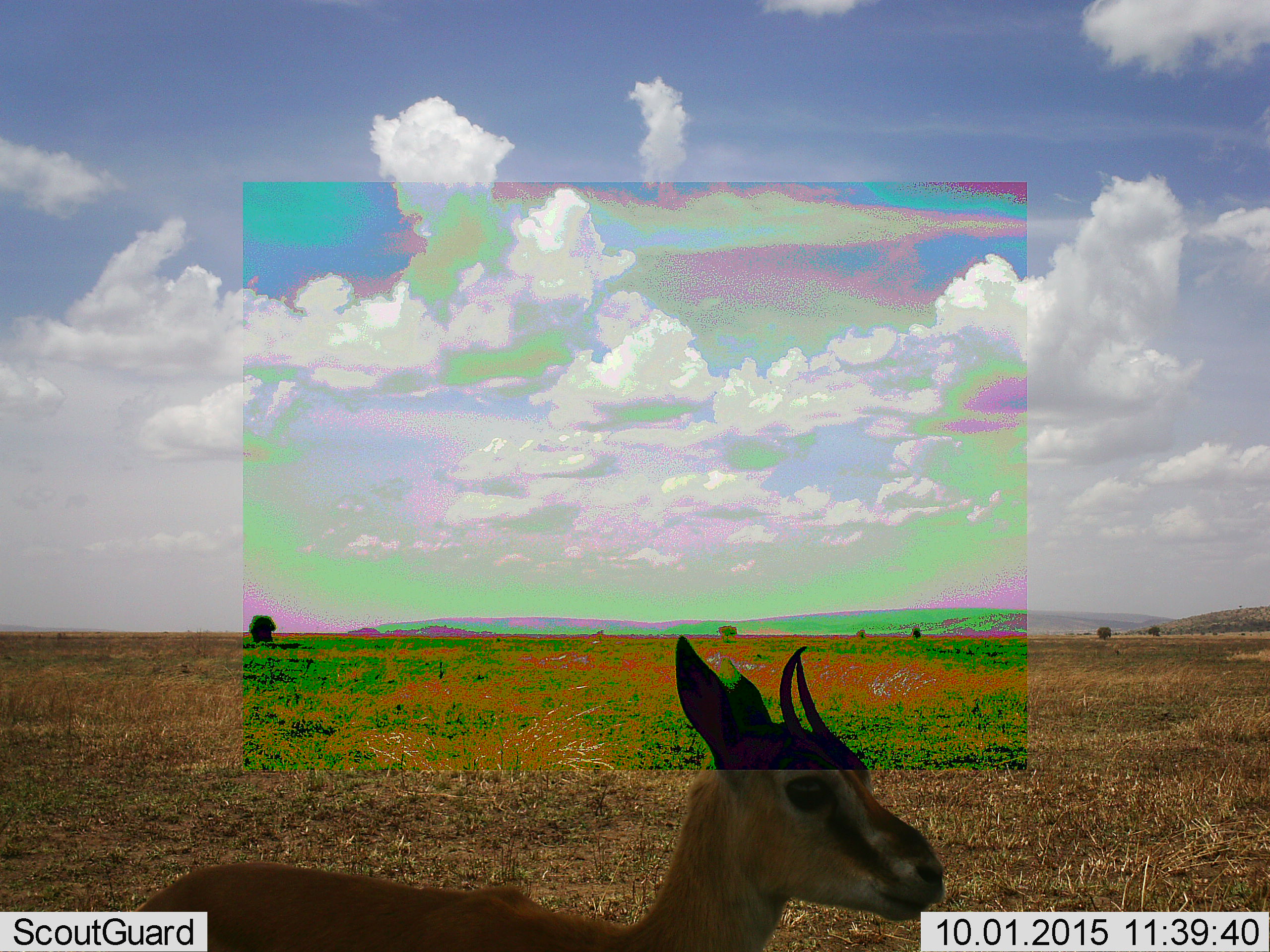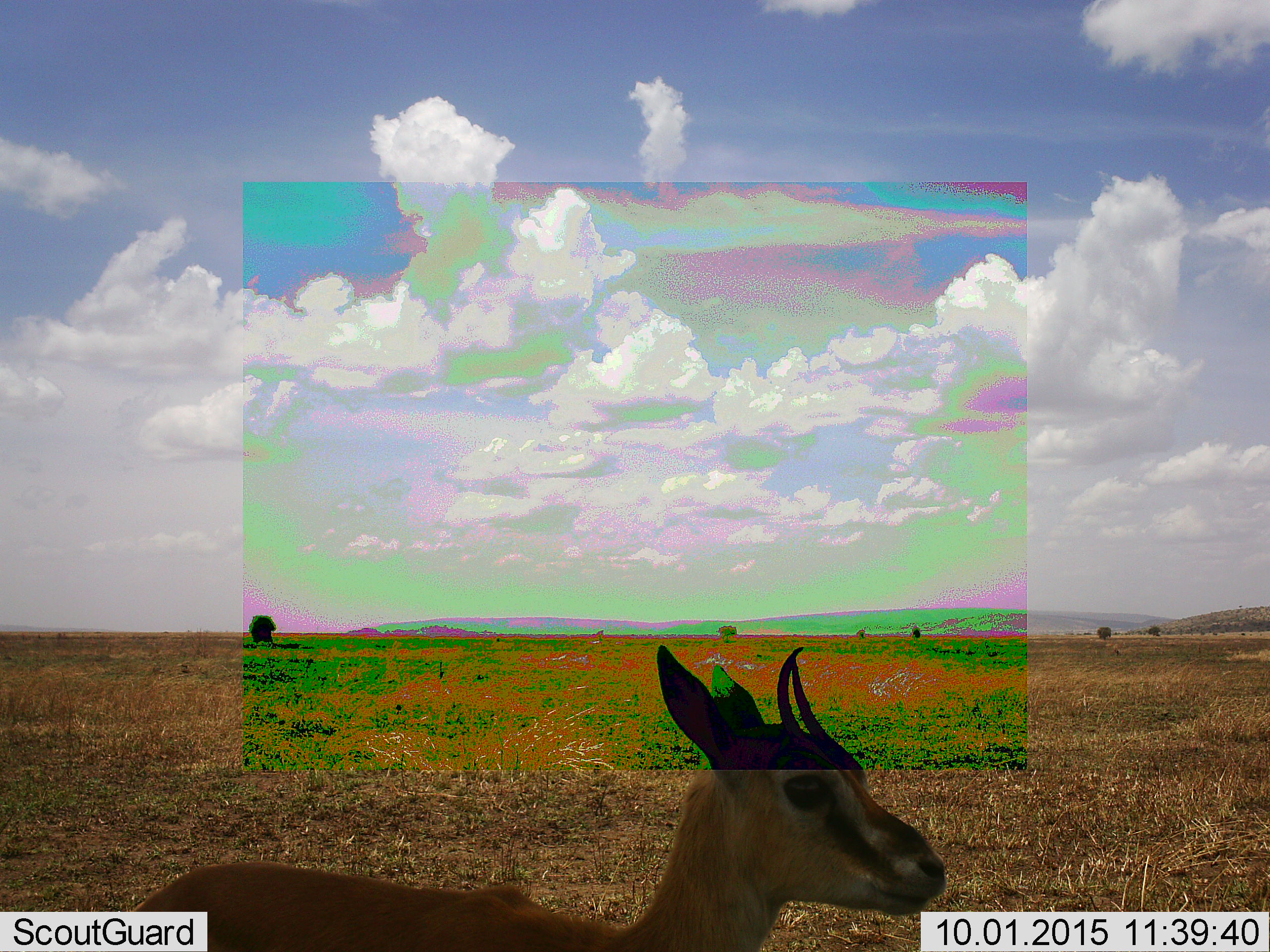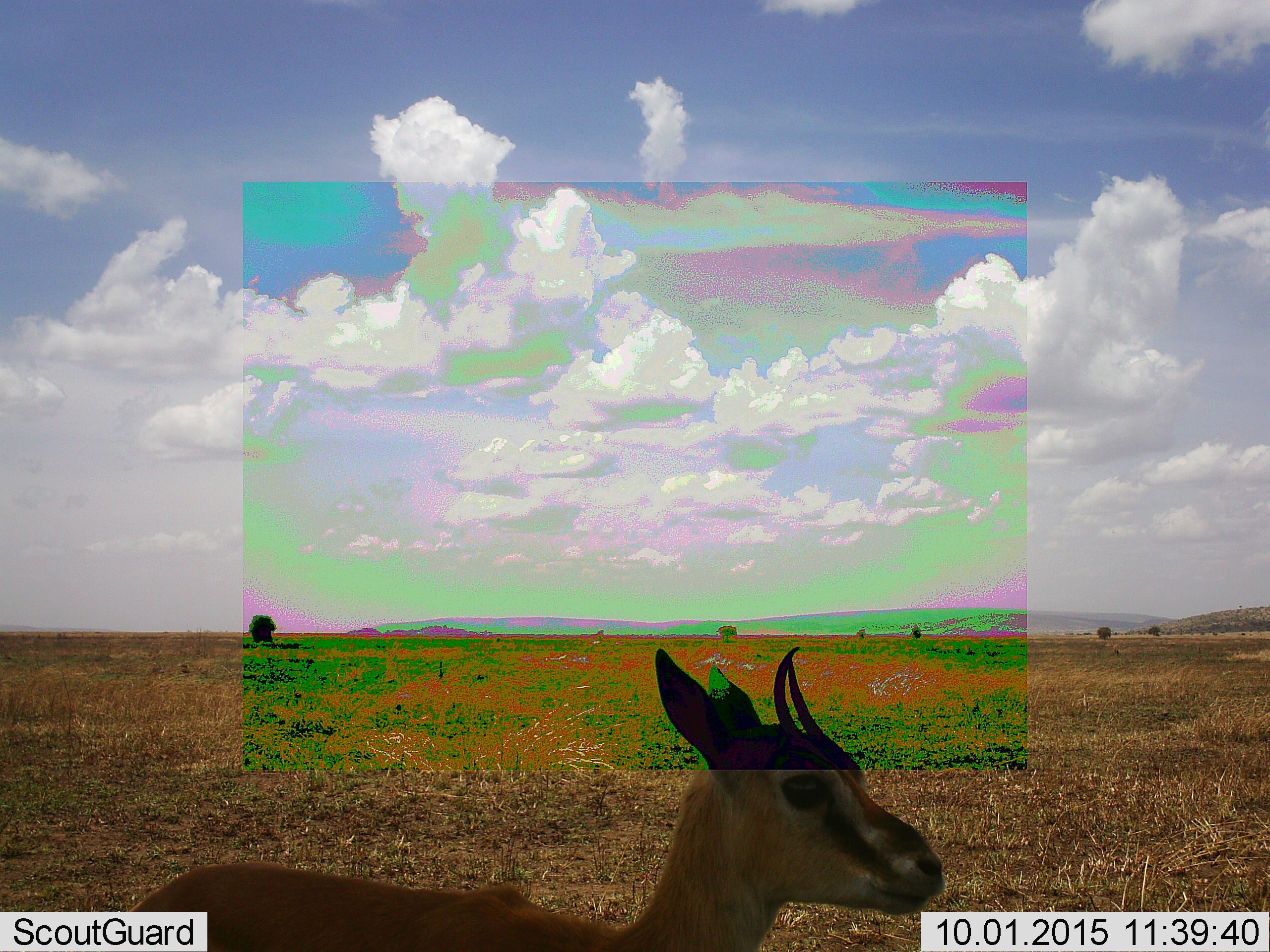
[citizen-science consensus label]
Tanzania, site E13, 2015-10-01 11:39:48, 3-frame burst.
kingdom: Animalia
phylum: Chordata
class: Mammalia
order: Artiodactyla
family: Bovidae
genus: Eudorcas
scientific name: Eudorcas thomsonii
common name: thomson's gazelle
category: gazellethomsons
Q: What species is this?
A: Gazellethomsons (thomson's gazelle) (Eudorcas thomsonii).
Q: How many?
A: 1.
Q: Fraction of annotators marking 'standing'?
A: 100%.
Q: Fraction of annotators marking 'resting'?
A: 0%.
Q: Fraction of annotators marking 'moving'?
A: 0%.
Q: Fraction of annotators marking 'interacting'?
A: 0%.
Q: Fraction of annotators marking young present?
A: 9%.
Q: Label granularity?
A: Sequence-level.